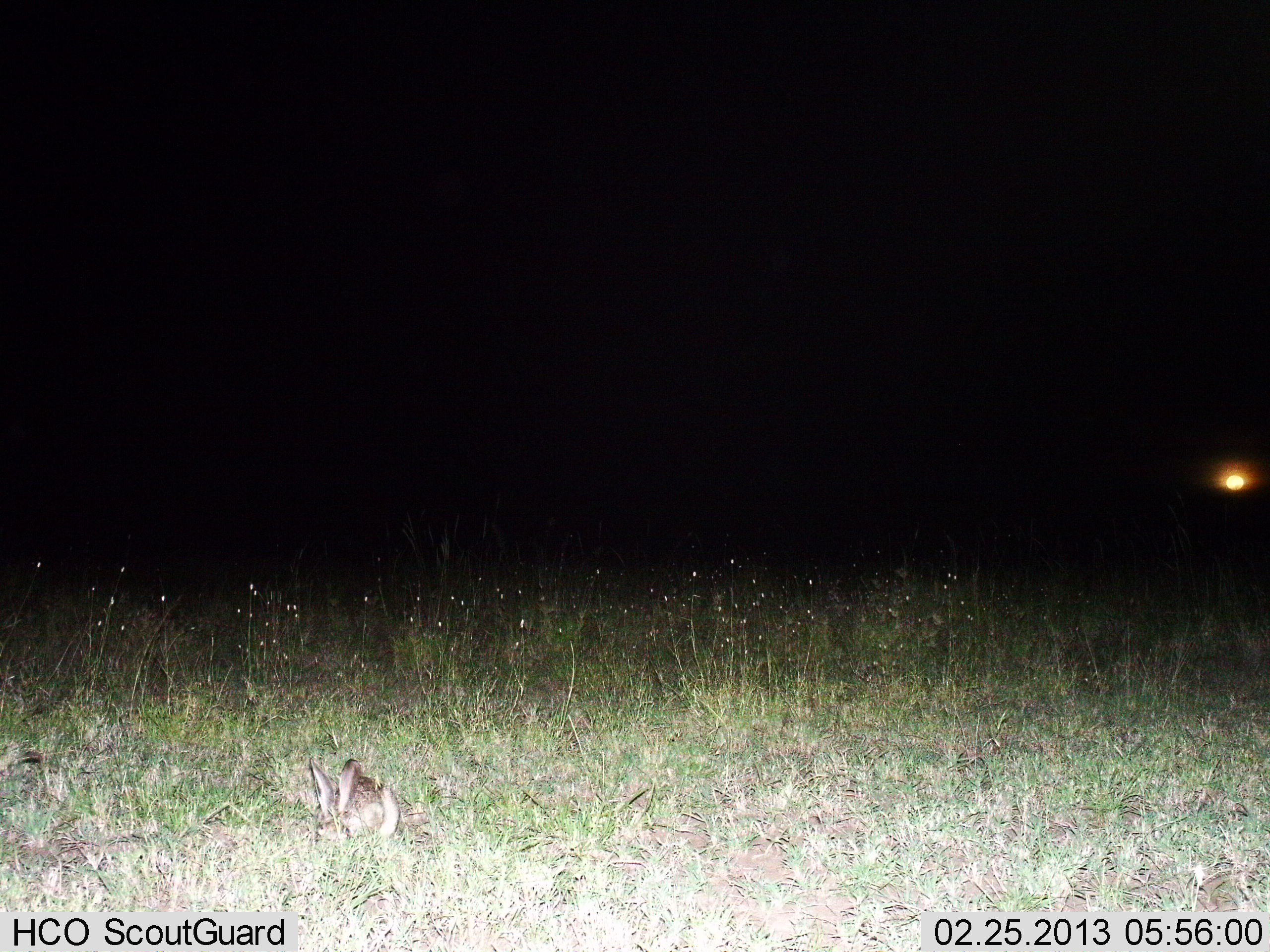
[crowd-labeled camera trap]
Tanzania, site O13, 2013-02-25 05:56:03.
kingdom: Animalia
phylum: Chordata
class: Mammalia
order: Lagomorpha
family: Leporidae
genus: Lepus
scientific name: Lepus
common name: hare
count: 1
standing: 33%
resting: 22%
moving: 0%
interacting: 0%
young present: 0%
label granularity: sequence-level